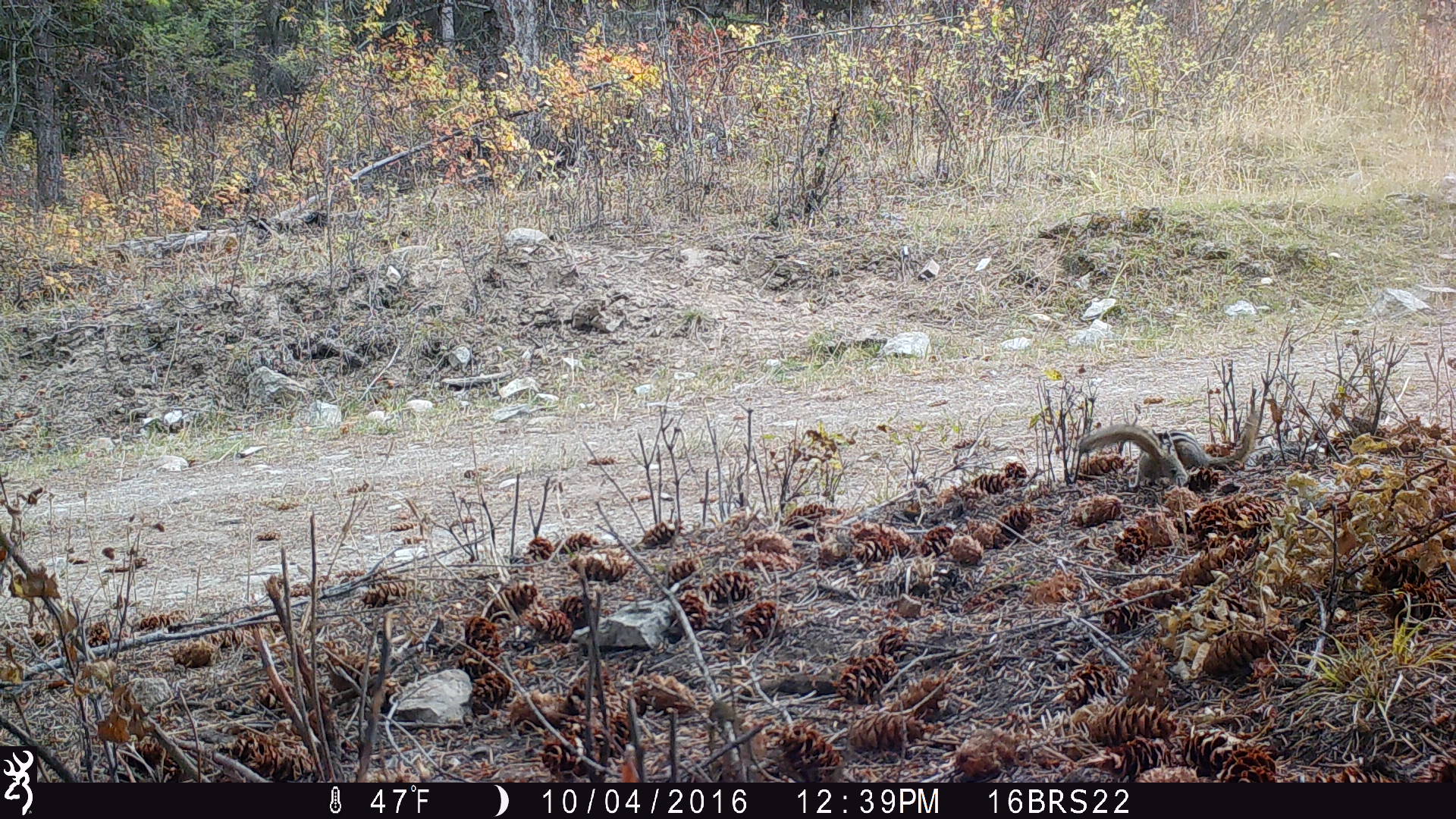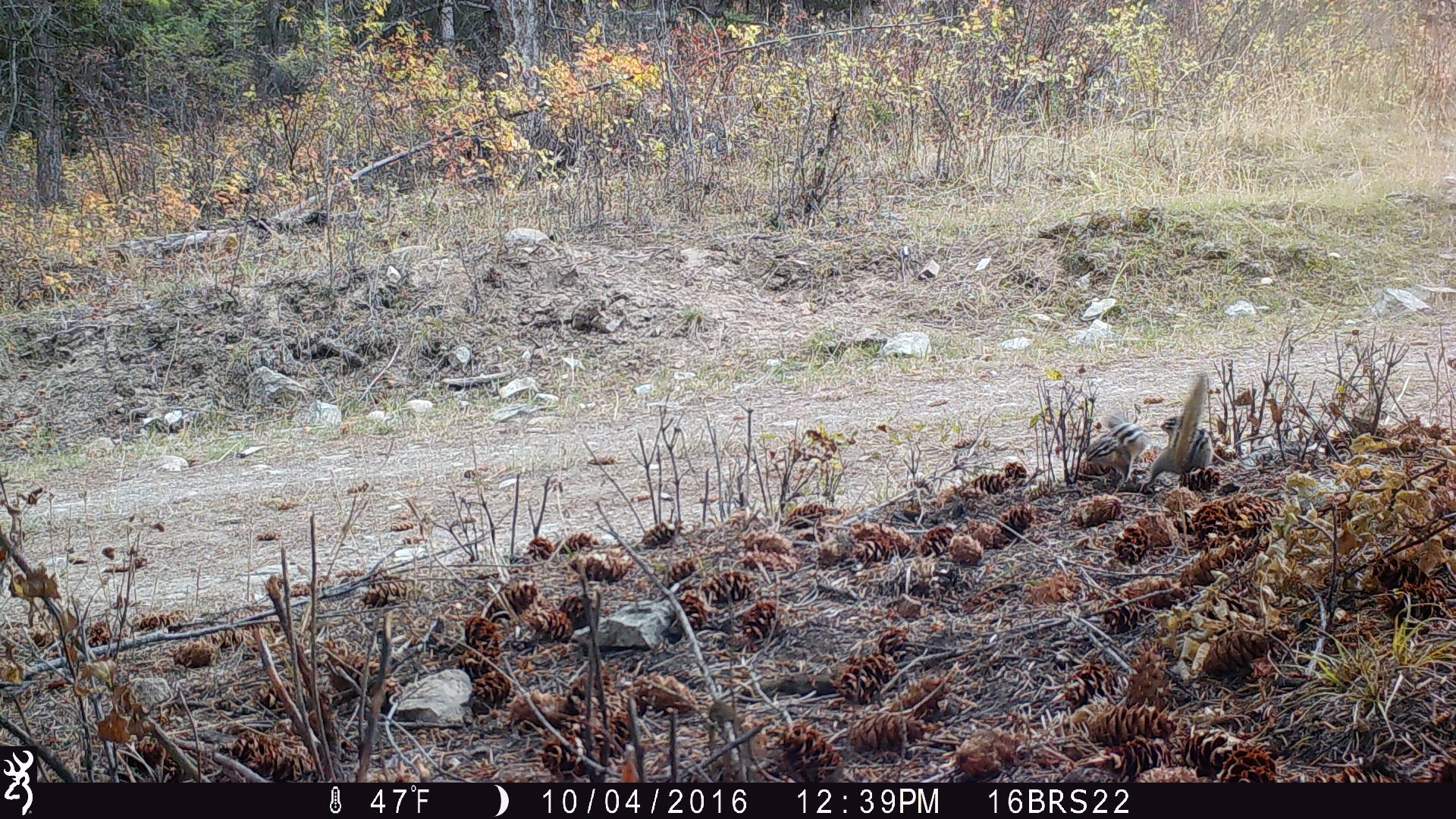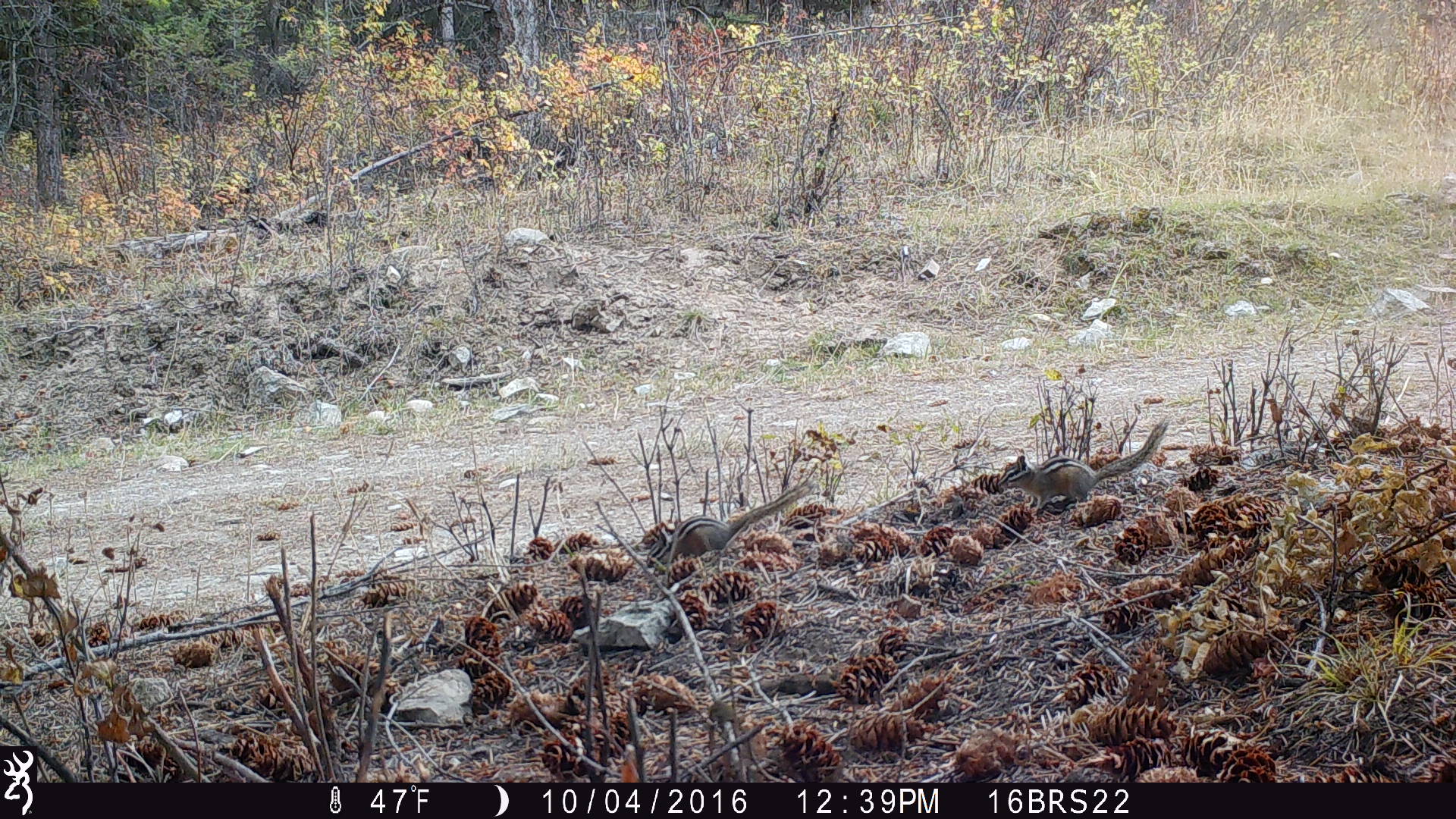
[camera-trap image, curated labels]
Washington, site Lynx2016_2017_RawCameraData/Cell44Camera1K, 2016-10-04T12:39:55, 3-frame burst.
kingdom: Animalia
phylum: Chordata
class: Mammalia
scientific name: Mammalia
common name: small mammal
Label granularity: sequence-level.